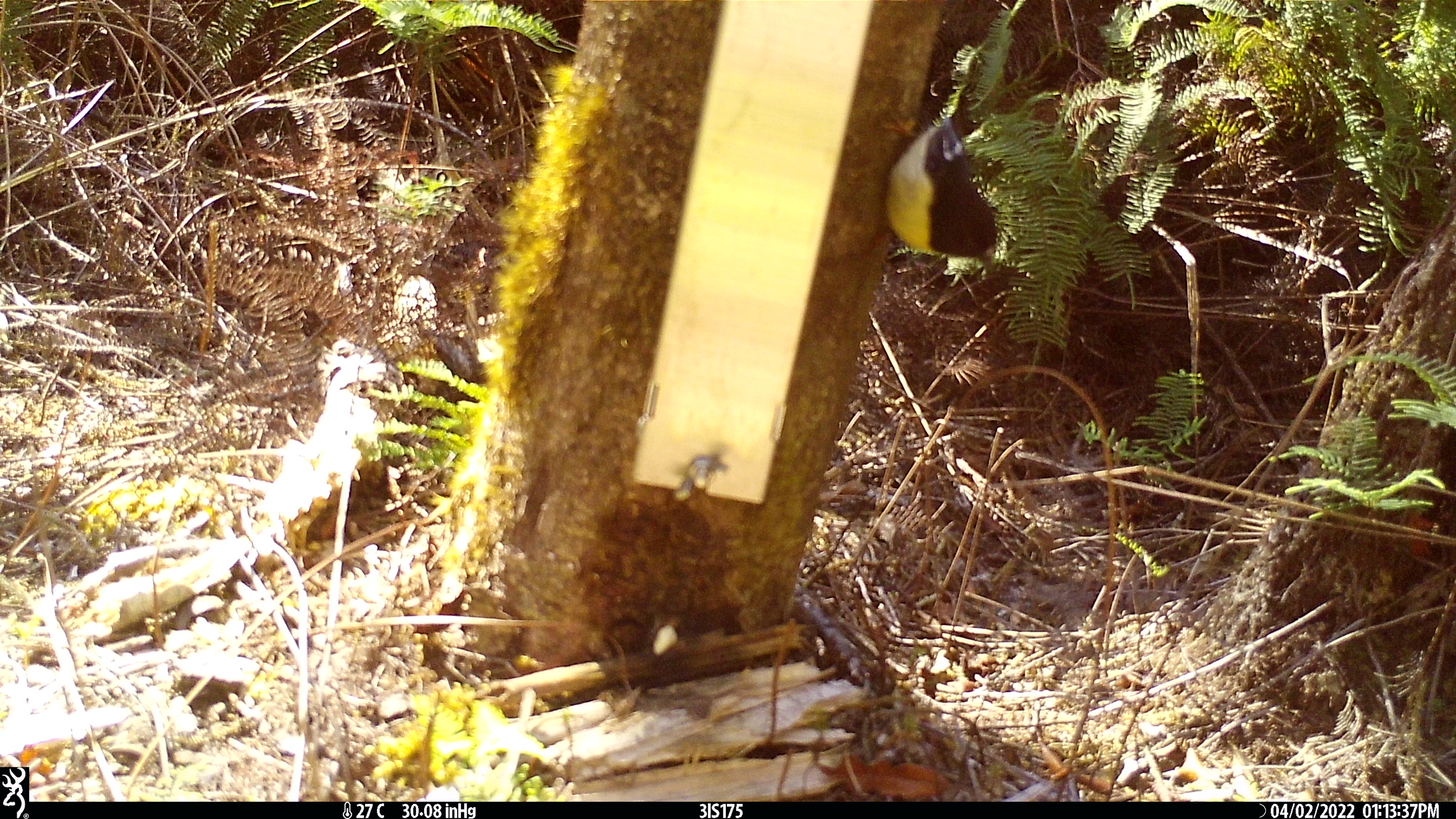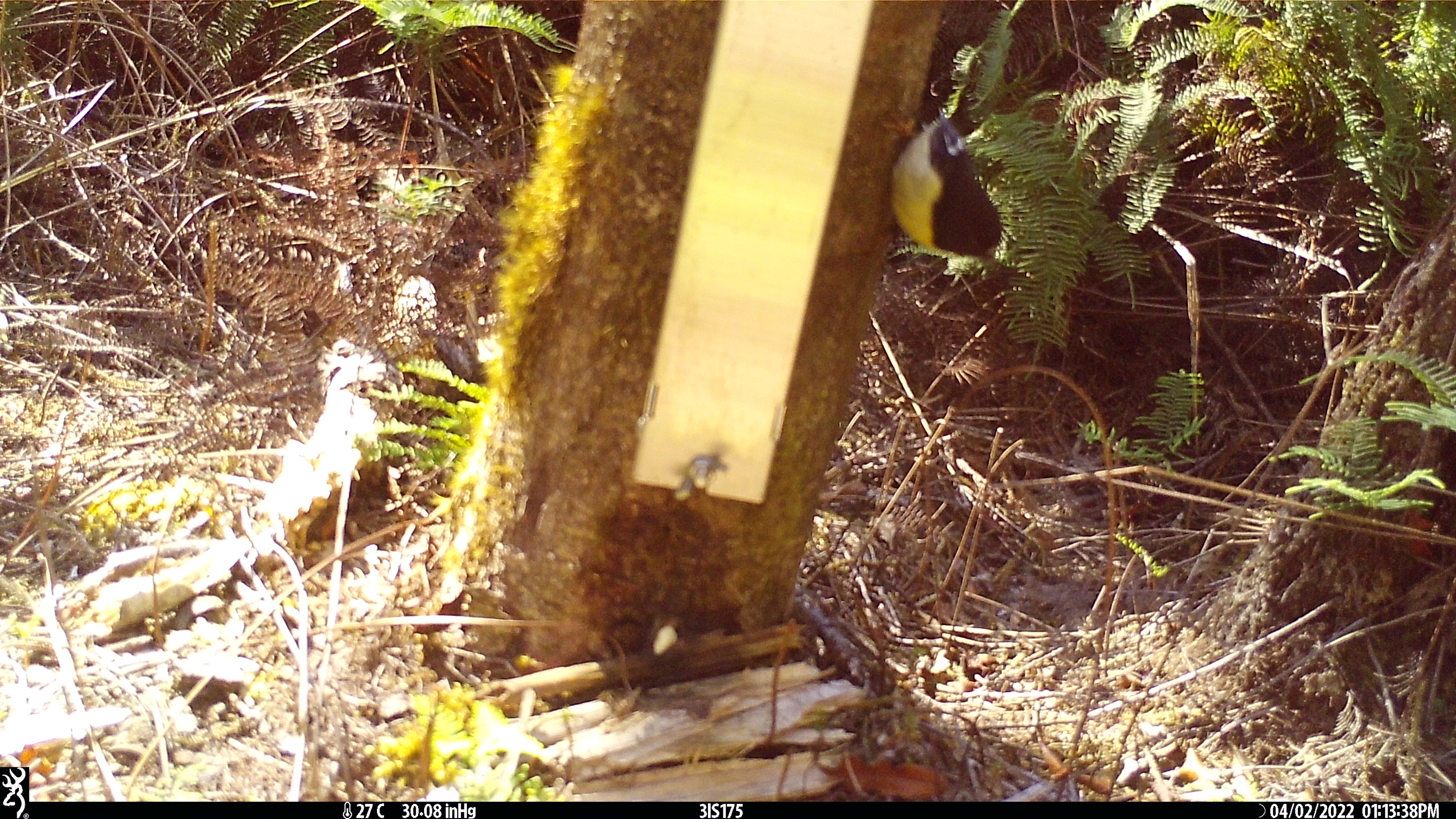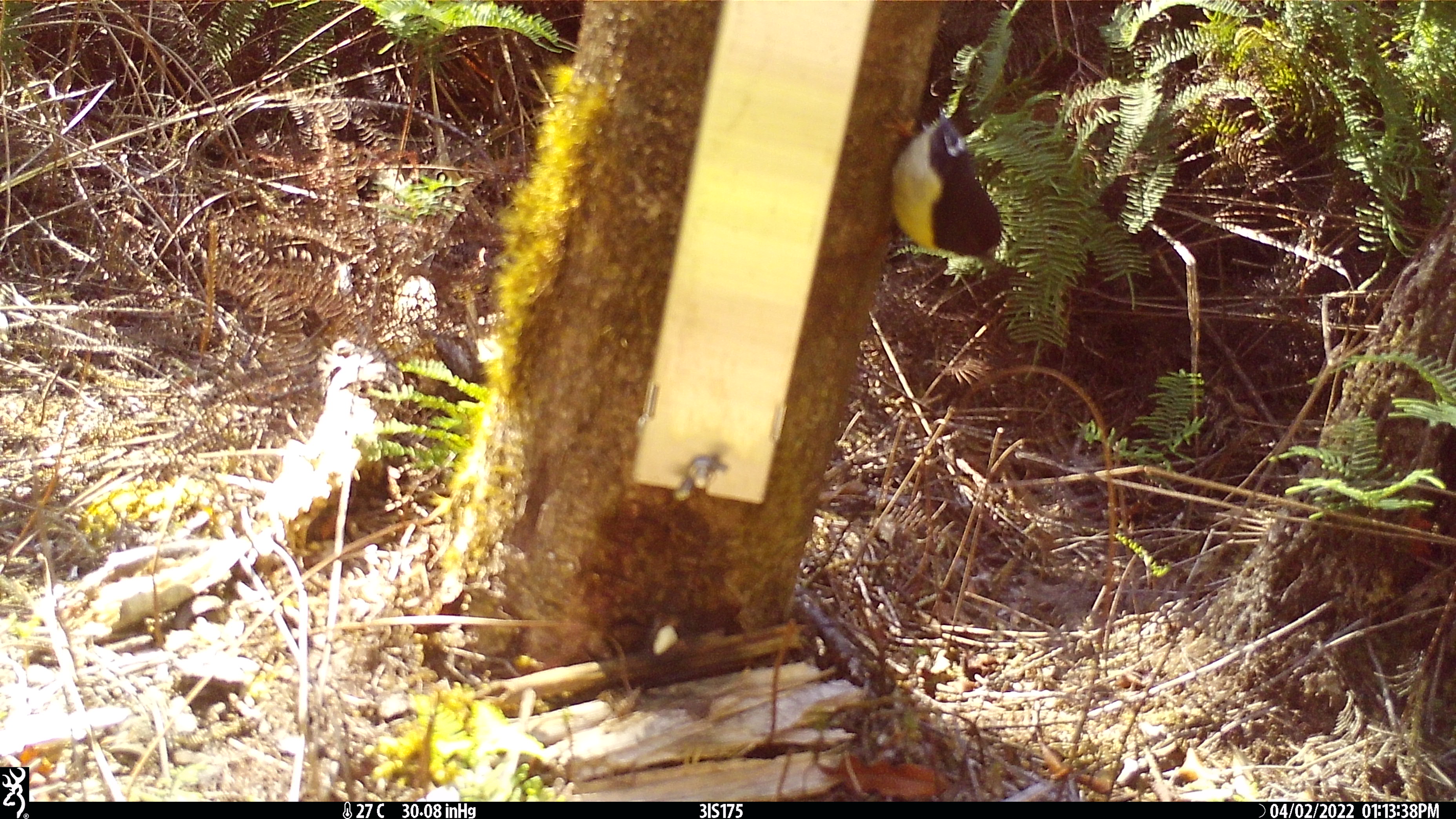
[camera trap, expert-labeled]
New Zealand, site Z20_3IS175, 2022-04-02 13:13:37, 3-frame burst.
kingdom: Animalia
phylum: Chordata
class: Aves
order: Passeriformes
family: Petroicidae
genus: Petroica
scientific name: Petroica macrocephala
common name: tomtit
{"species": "tomtit (Petroica macrocephala)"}